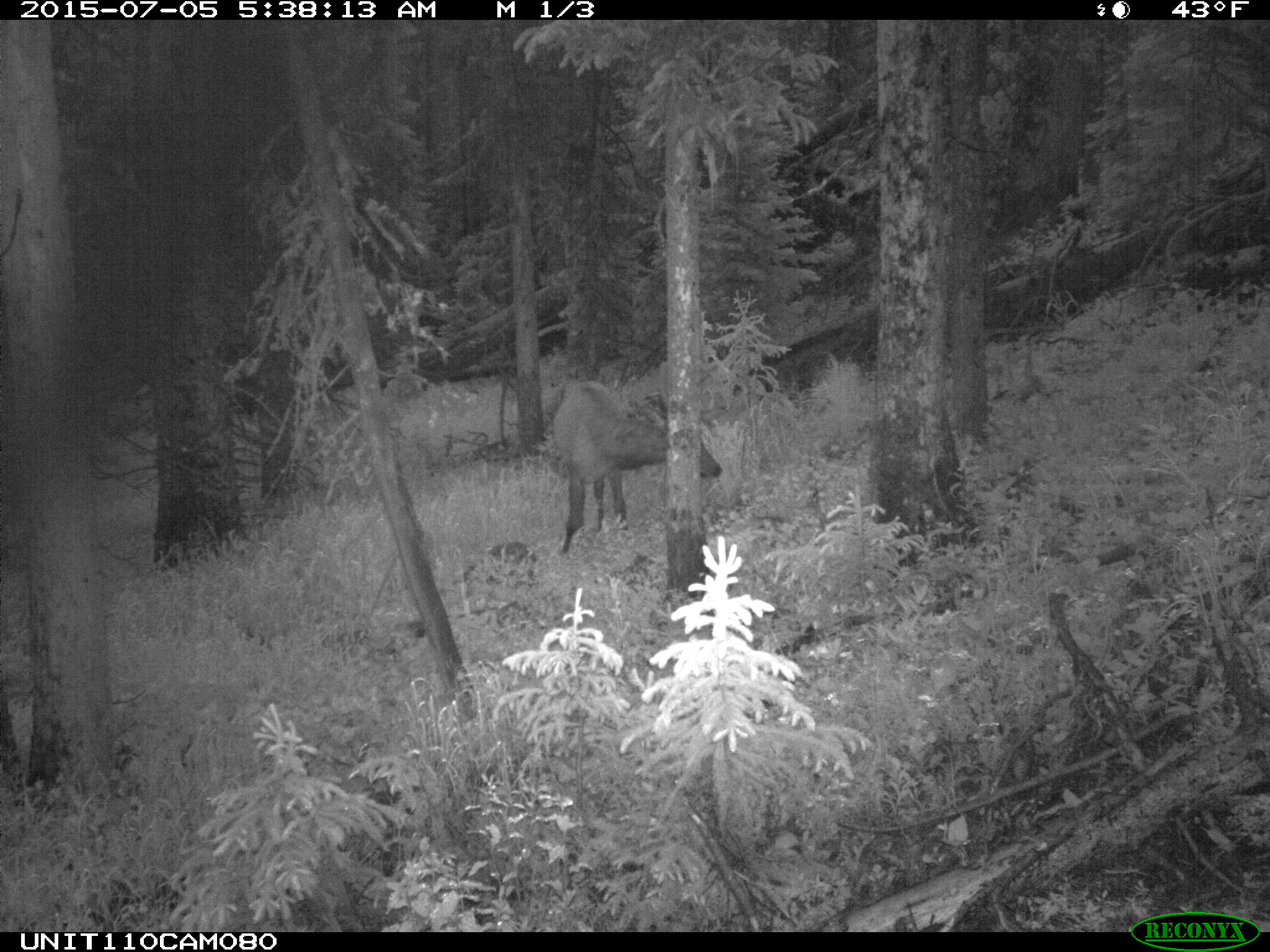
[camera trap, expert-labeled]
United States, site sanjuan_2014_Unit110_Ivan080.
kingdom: Animalia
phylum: Chordata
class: Mammalia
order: Artiodactyla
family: Cervidae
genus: Cervus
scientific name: Cervus elaphus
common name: red deer